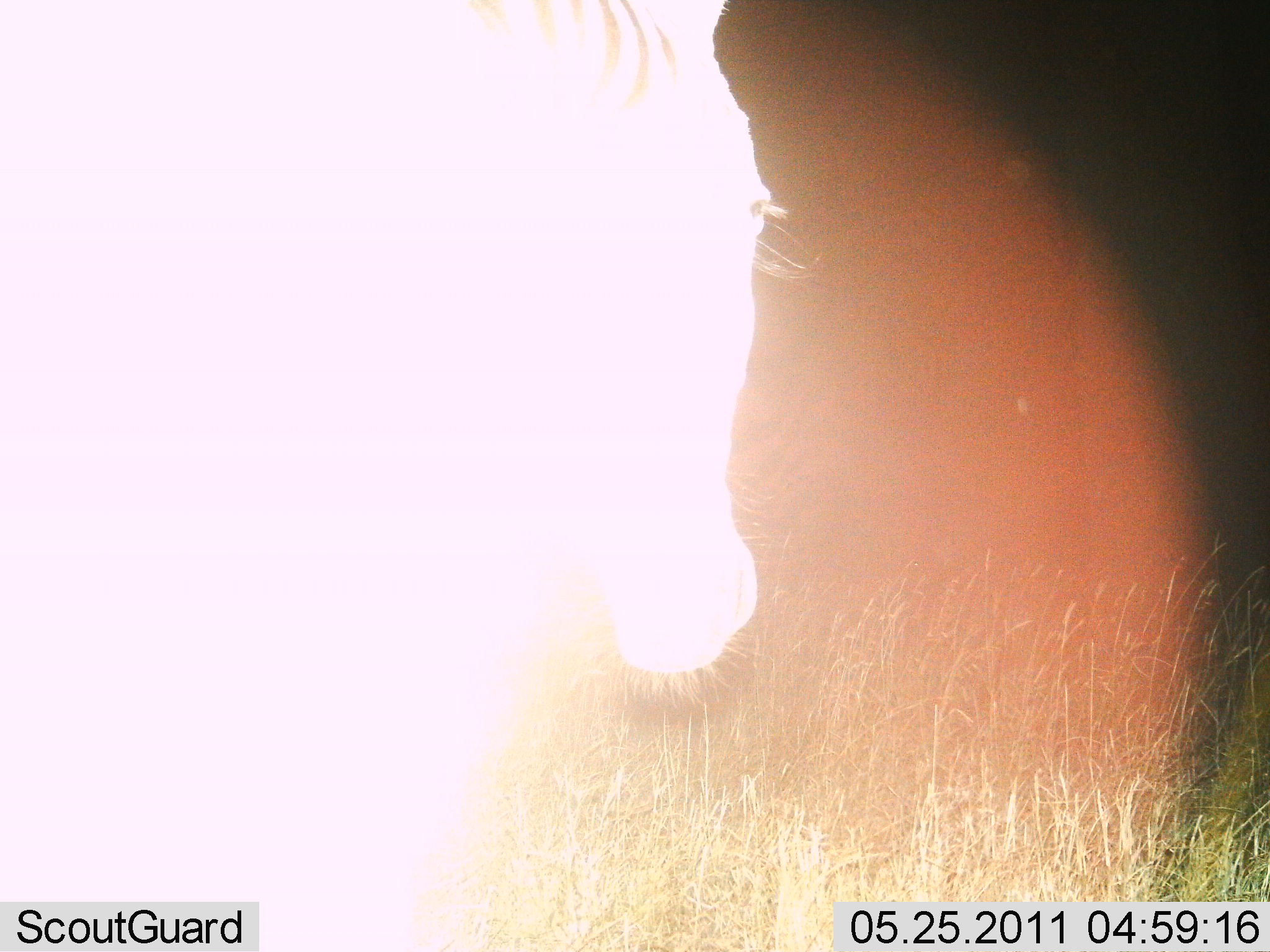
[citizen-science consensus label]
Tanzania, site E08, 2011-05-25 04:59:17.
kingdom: Animalia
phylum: Chordata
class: Mammalia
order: Perissodactyla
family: Equidae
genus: Equus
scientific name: Equus quagga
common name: plains zebra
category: zebra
Zebra (plains zebra) (Equus quagga), count 1. Behavior (volunteer vote fractions): standing 92%, resting 0%, moving 8%, interacting 0%. Young present (vote fraction): 0%. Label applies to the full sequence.